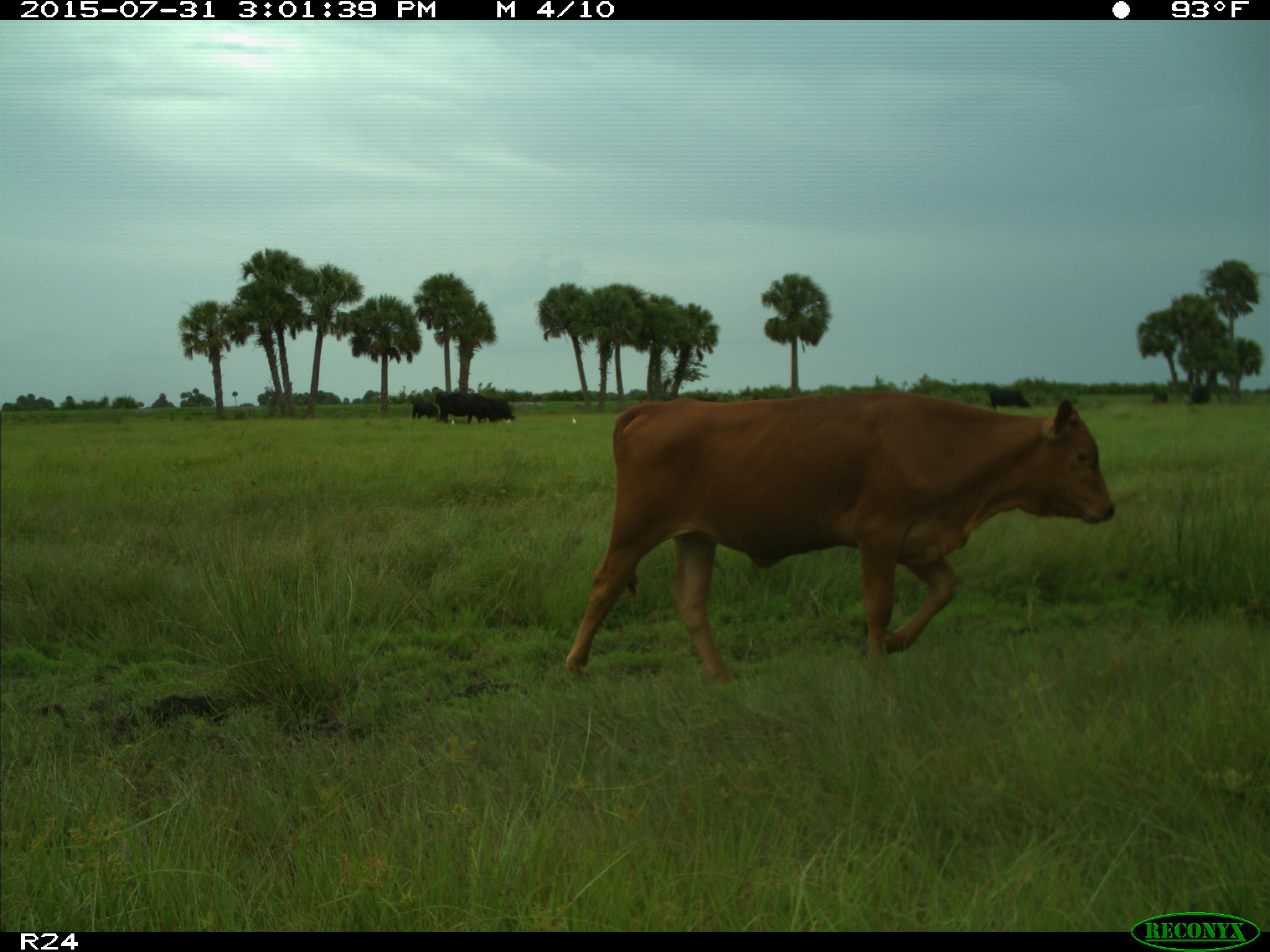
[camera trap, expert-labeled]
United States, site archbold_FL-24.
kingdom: Animalia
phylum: Chordata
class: Mammalia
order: Artiodactyla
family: Bovidae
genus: Bos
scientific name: Bos taurus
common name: domestic cow